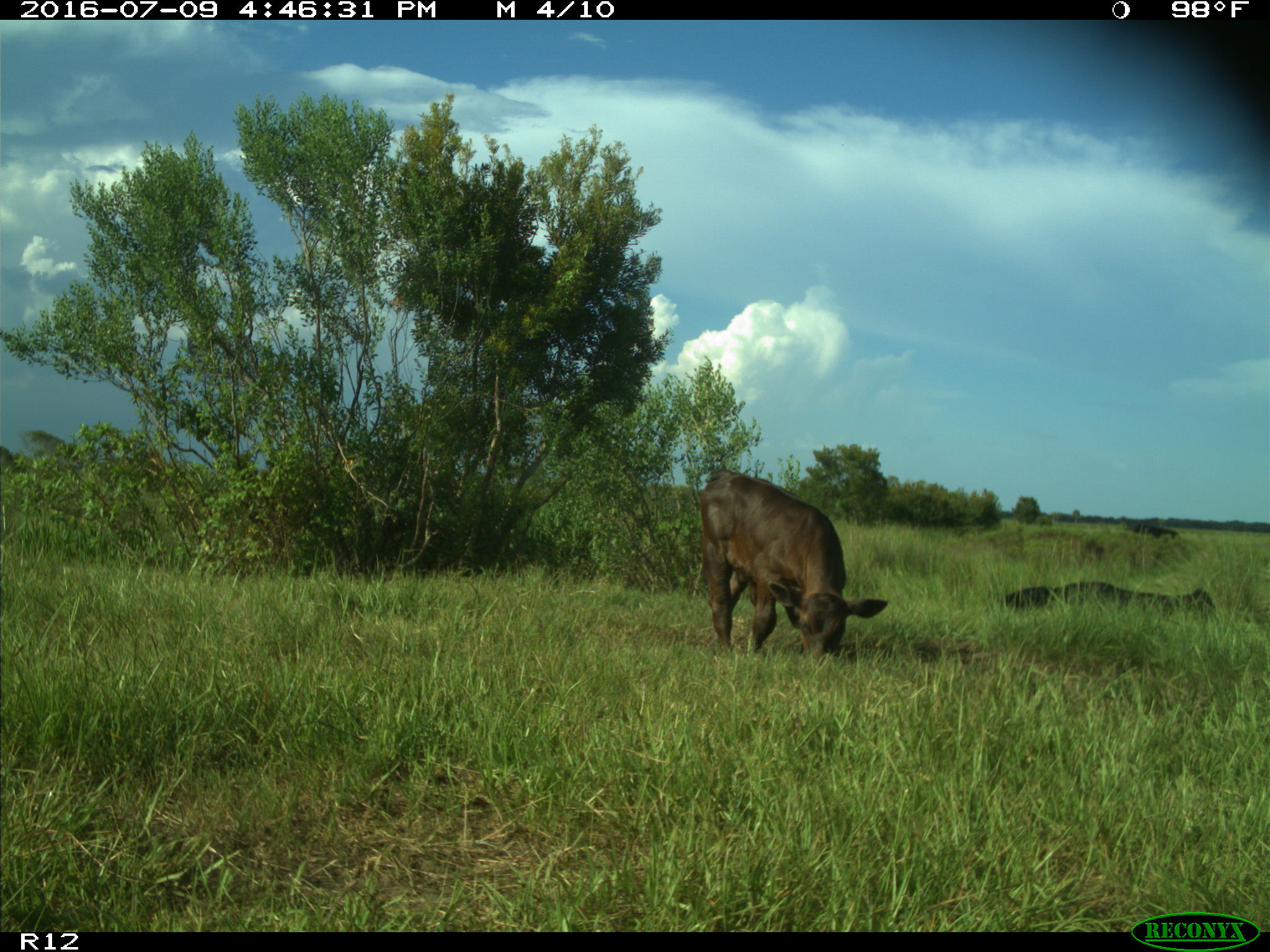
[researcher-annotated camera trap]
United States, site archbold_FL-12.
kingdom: Animalia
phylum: Chordata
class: Mammalia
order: Artiodactyla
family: Bovidae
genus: Bos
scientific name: Bos taurus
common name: domestic cow